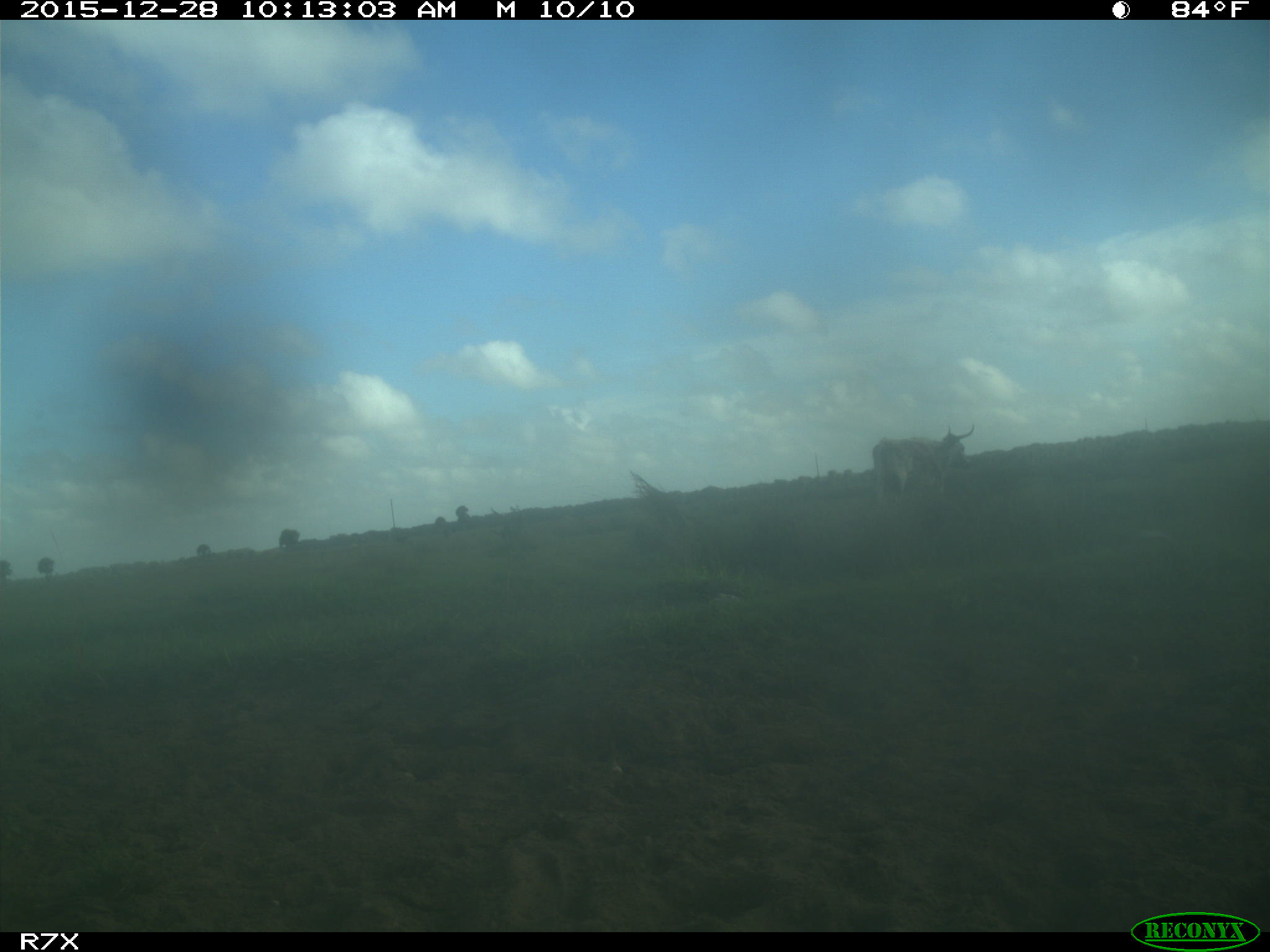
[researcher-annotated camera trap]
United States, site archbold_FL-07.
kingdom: Animalia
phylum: Chordata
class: Mammalia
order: Artiodactyla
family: Bovidae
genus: Bos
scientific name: Bos taurus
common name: domestic cow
Bos taurus (domestic cow).